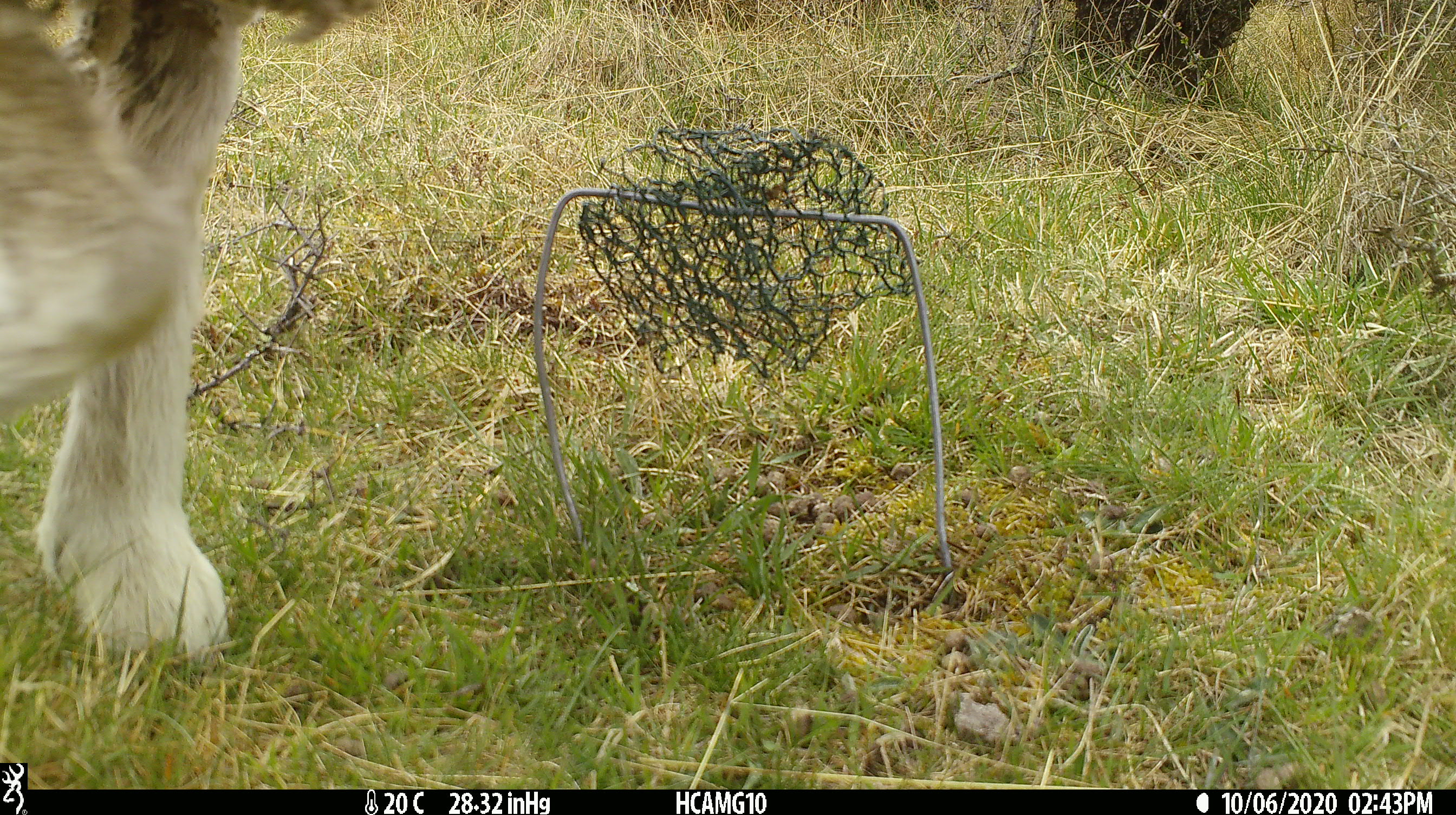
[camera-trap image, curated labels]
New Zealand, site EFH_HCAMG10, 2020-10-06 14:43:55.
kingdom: Animalia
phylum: Chordata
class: Mammalia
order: Artiodactyla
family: Bovidae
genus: Ovis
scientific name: Ovis aries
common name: domestic sheep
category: sheep